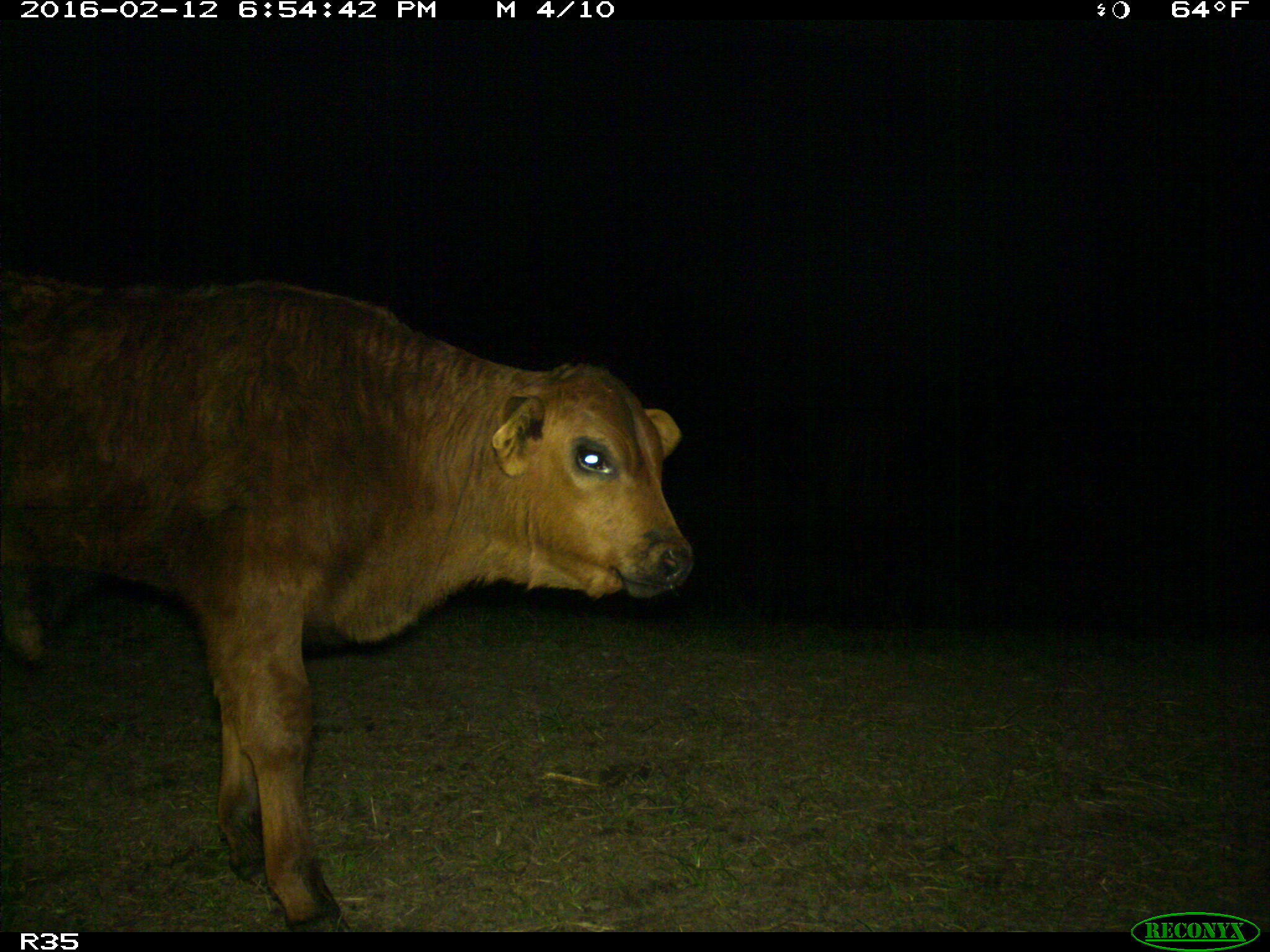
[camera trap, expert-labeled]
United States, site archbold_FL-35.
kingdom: Animalia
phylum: Chordata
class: Mammalia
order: Artiodactyla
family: Bovidae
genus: Bos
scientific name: Bos taurus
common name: domestic cow